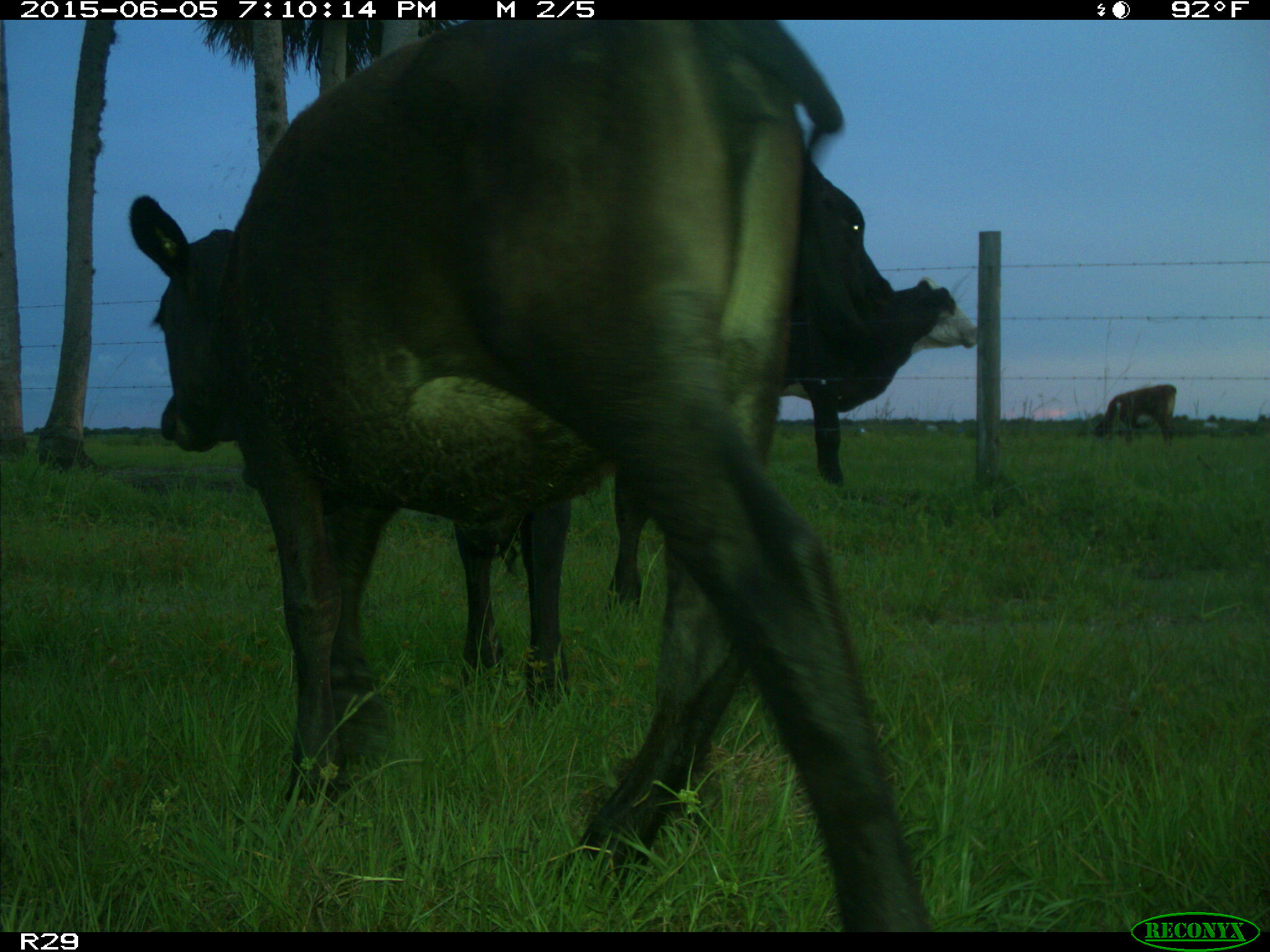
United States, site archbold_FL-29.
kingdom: Animalia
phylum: Chordata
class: Mammalia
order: Artiodactyla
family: Bovidae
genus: Bos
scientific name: Bos taurus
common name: domestic cow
Bos taurus (domestic cow).